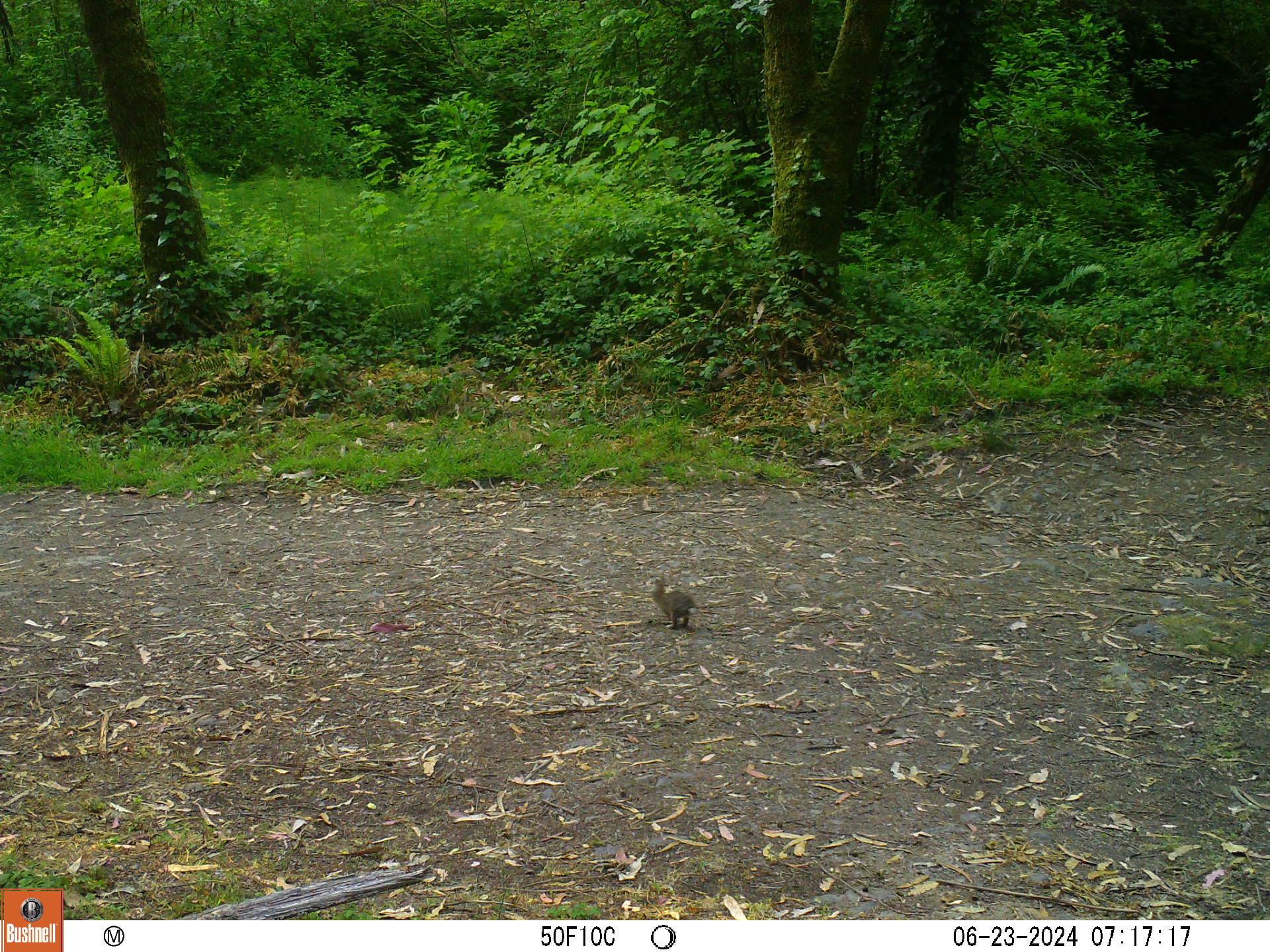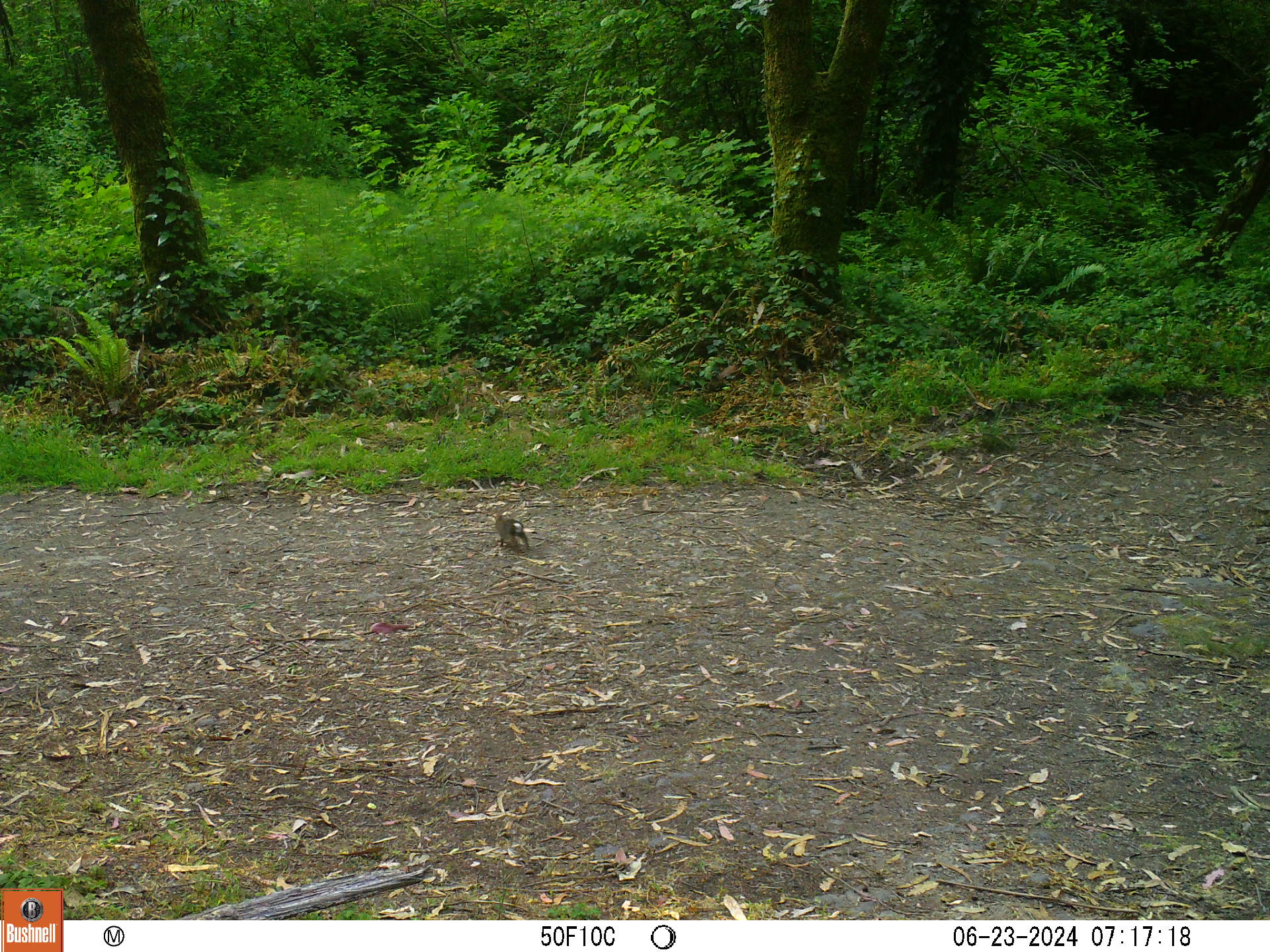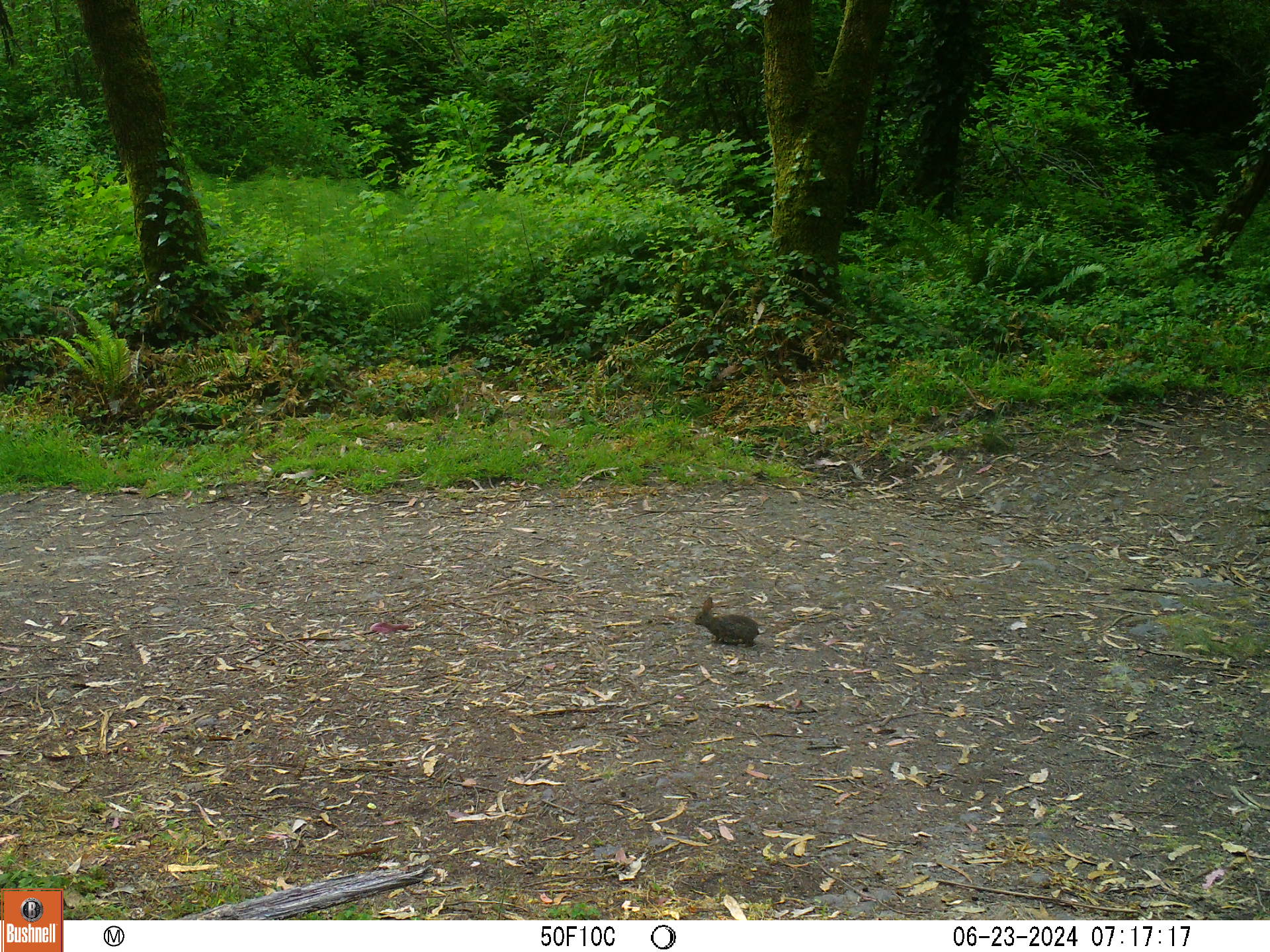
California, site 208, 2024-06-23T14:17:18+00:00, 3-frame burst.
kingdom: Animalia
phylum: Chordata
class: Mammalia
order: Lagomorpha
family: Leporidae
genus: Sylvilagus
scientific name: Sylvilagus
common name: cottontail rabbit